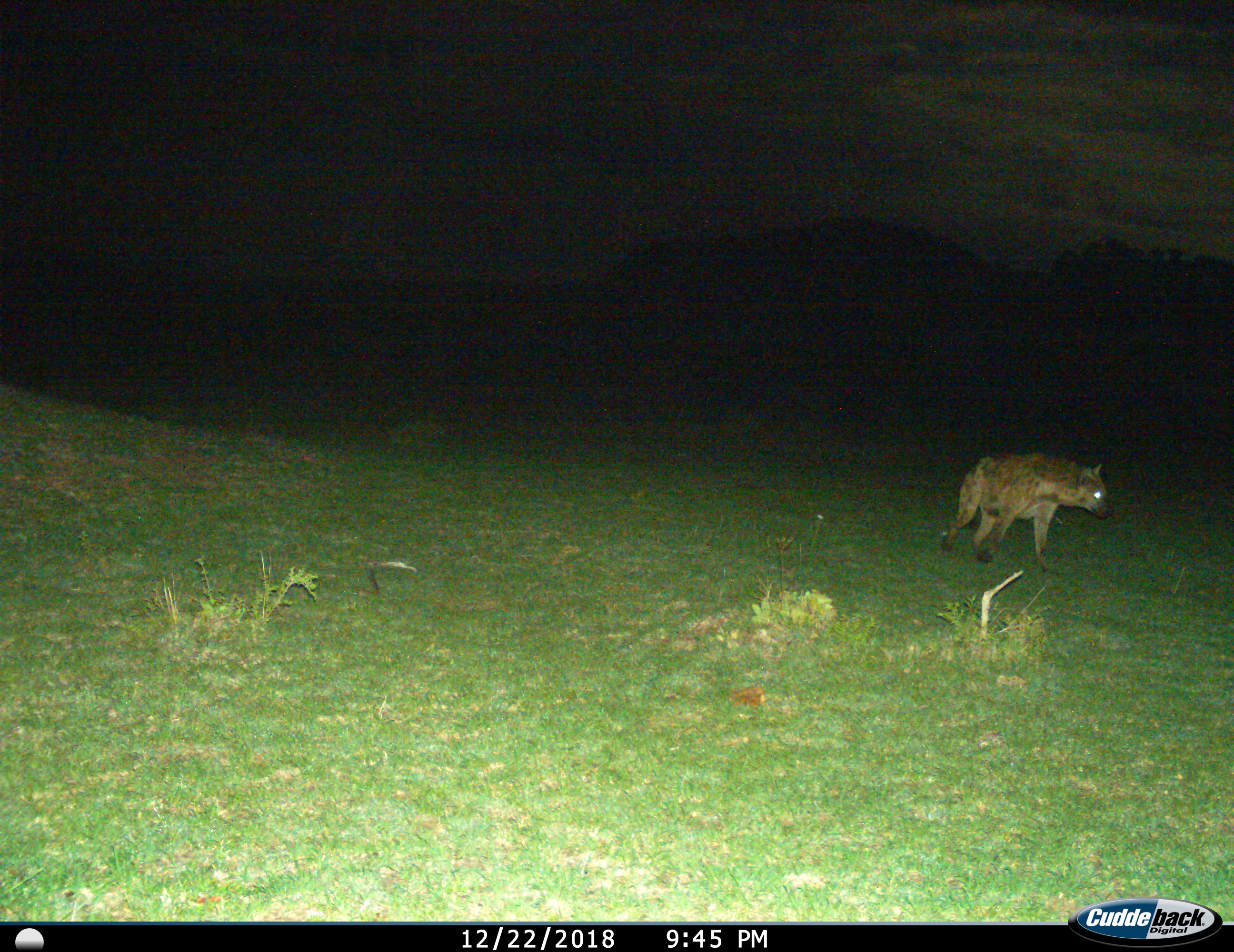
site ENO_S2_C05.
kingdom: Animalia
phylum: Chordata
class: Mammalia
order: Carnivora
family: Hyaenidae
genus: Crocuta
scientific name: Crocuta crocuta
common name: spotted hyena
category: hyenaspotted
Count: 1.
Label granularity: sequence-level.